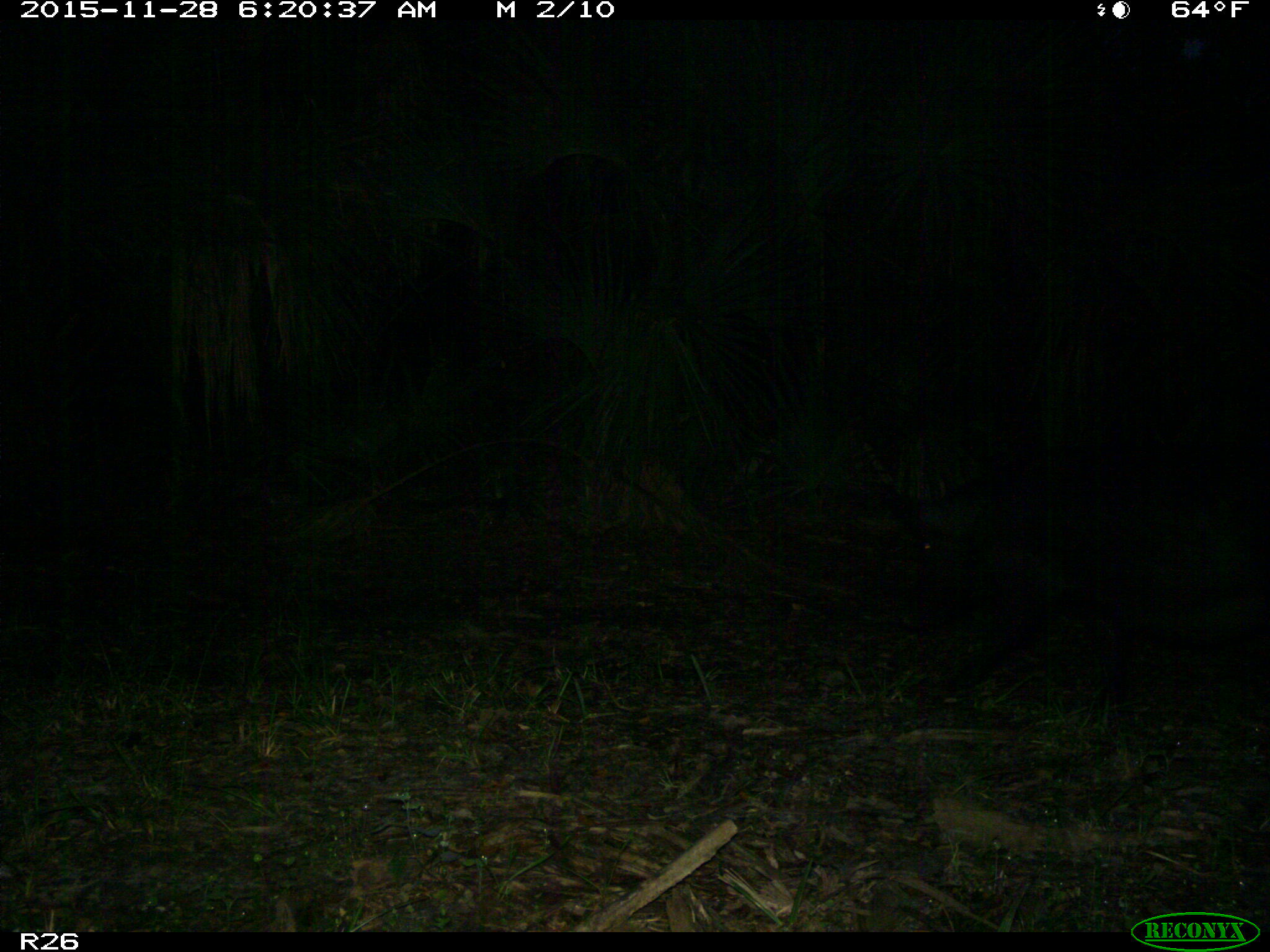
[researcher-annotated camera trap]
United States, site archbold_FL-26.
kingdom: Animalia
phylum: Chordata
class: Mammalia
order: Artiodactyla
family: Suidae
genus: Sus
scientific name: Sus scrofa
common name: wild boar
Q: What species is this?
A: Sus scrofa (wild boar).